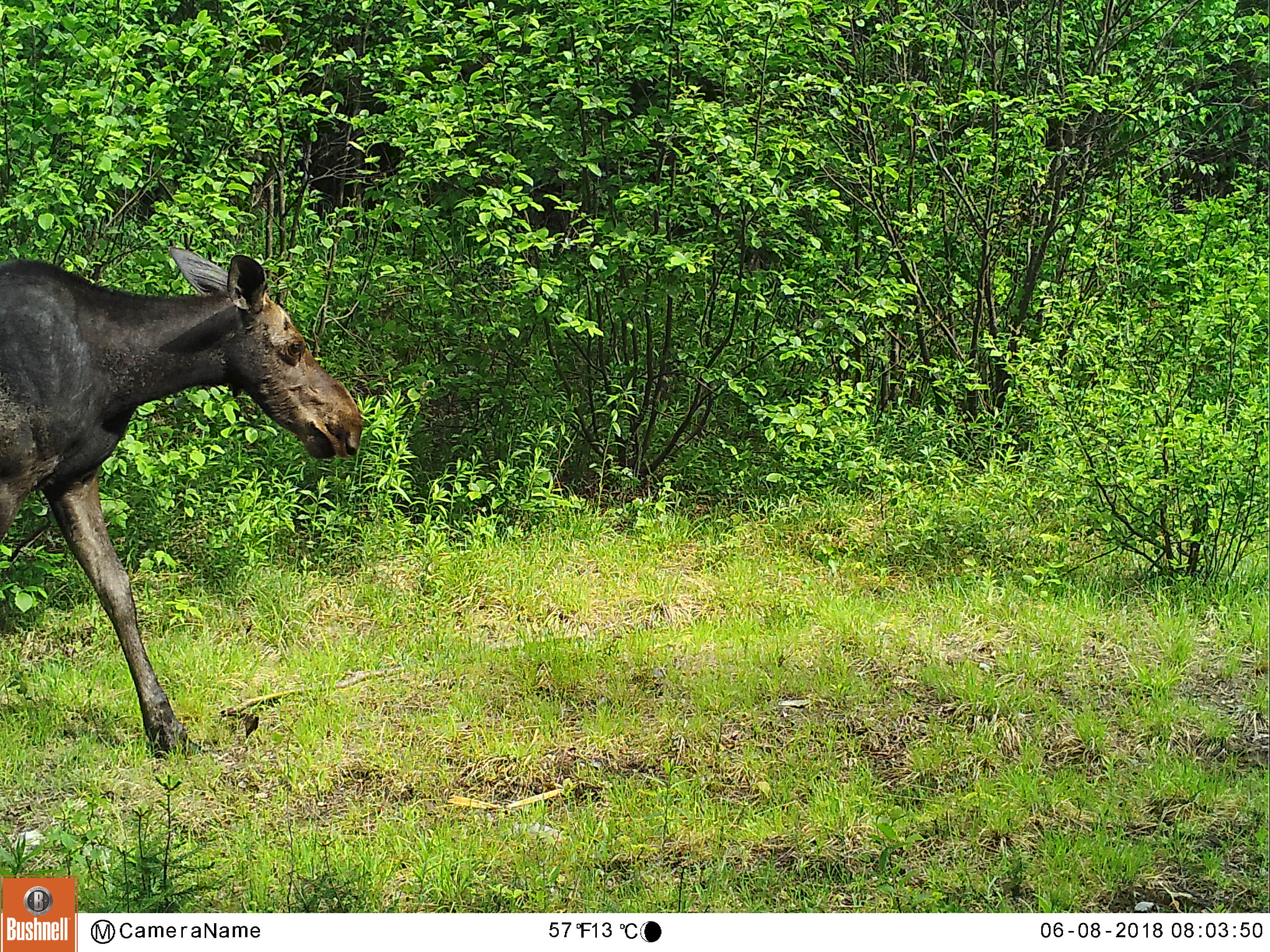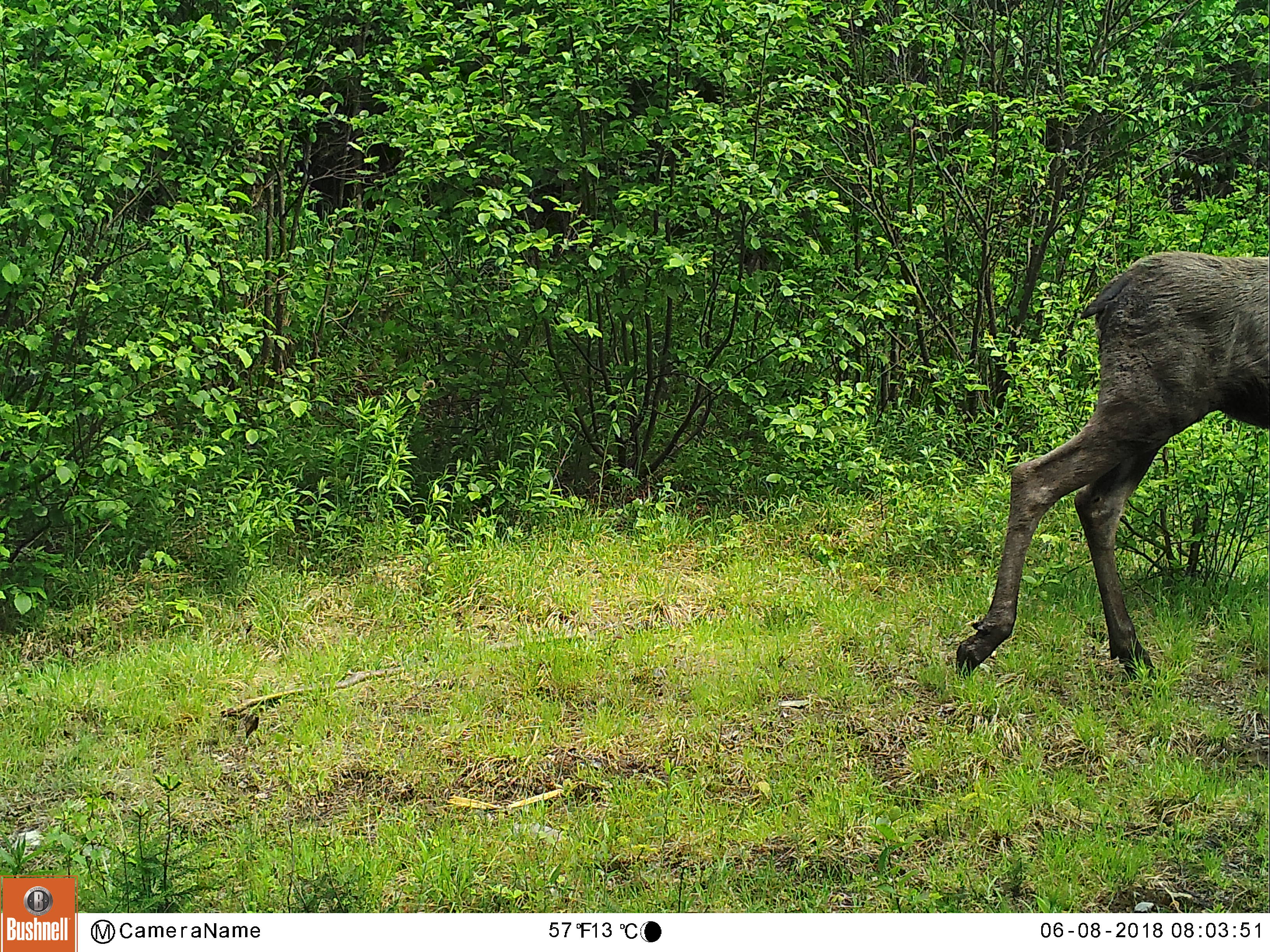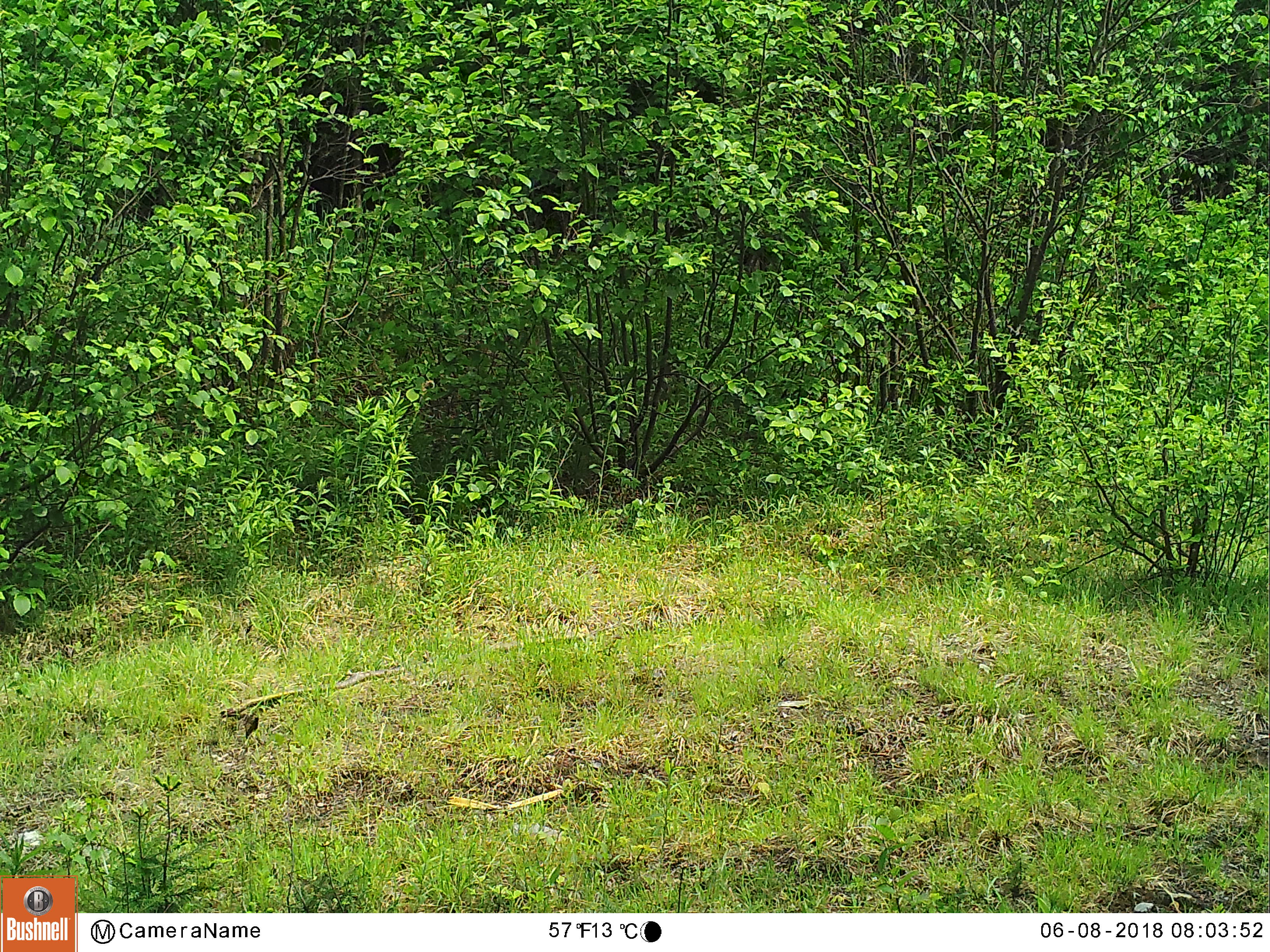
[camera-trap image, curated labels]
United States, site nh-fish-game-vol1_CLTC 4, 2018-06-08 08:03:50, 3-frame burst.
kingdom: Animalia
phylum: Chordata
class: Mammalia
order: Artiodactyla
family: Cervidae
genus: Alces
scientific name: Alces alces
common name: moose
Moose (Alces alces).